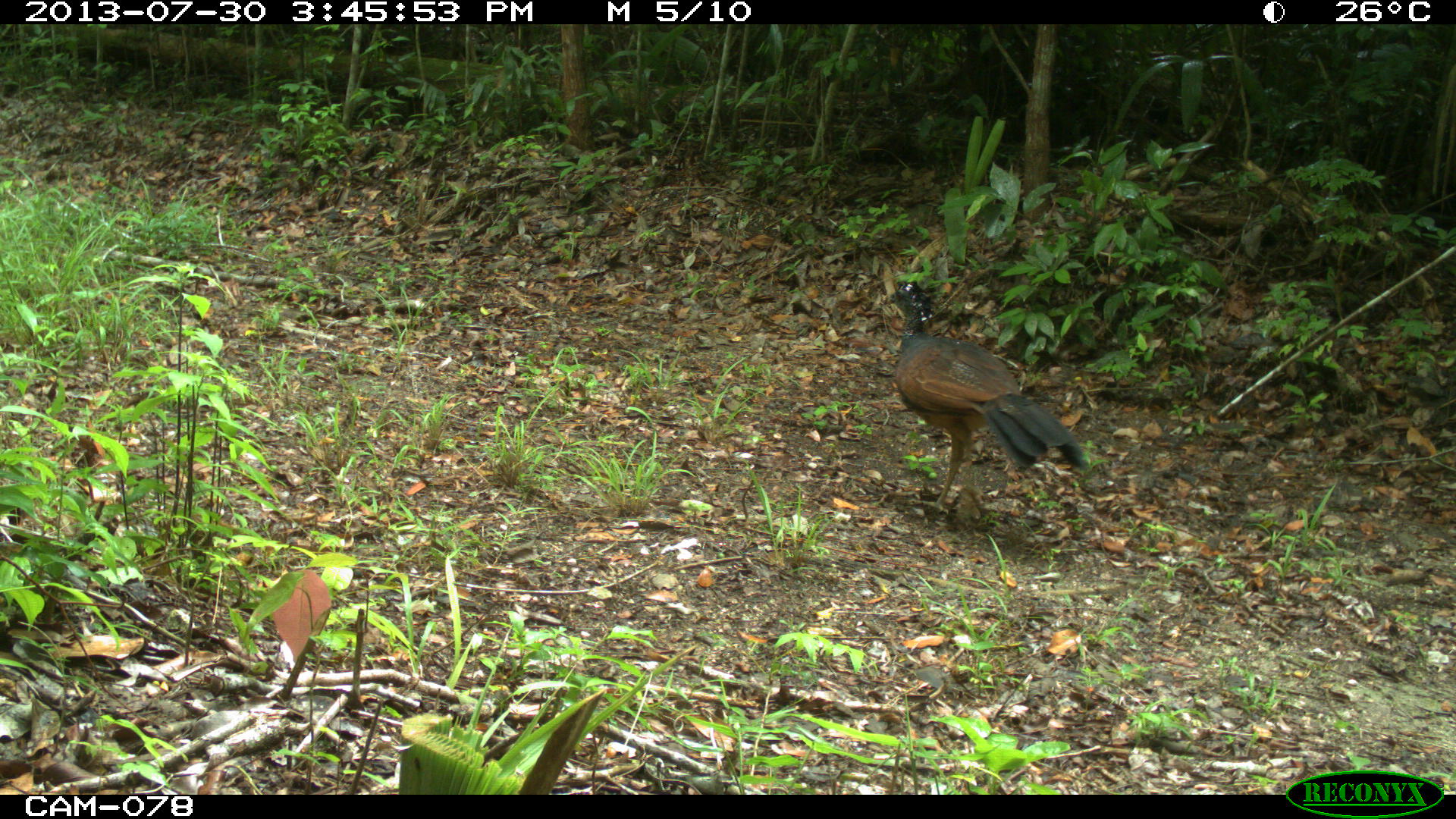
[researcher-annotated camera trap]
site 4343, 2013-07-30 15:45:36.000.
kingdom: Animalia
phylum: Chordata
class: Aves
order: Galliformes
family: Cracidae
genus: Crax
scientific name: Crax rubra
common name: great curassow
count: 1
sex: female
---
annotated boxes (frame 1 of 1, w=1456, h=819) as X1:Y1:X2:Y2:
crax rubra: 880:278:1082:523